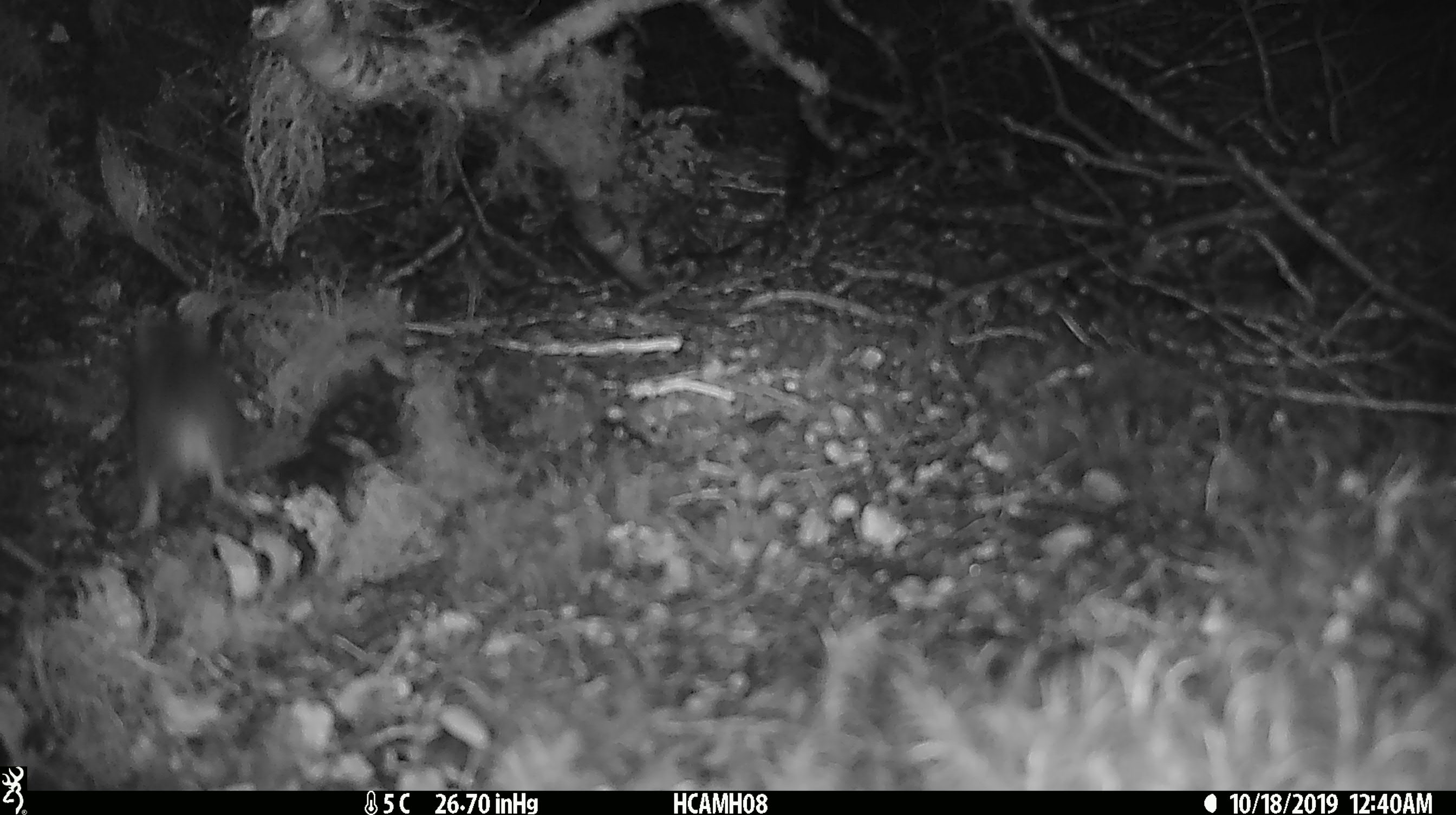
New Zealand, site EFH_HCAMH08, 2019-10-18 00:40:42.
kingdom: Animalia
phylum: Chordata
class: Mammalia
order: Rodentia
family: Muridae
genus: Mus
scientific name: Mus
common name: mouse